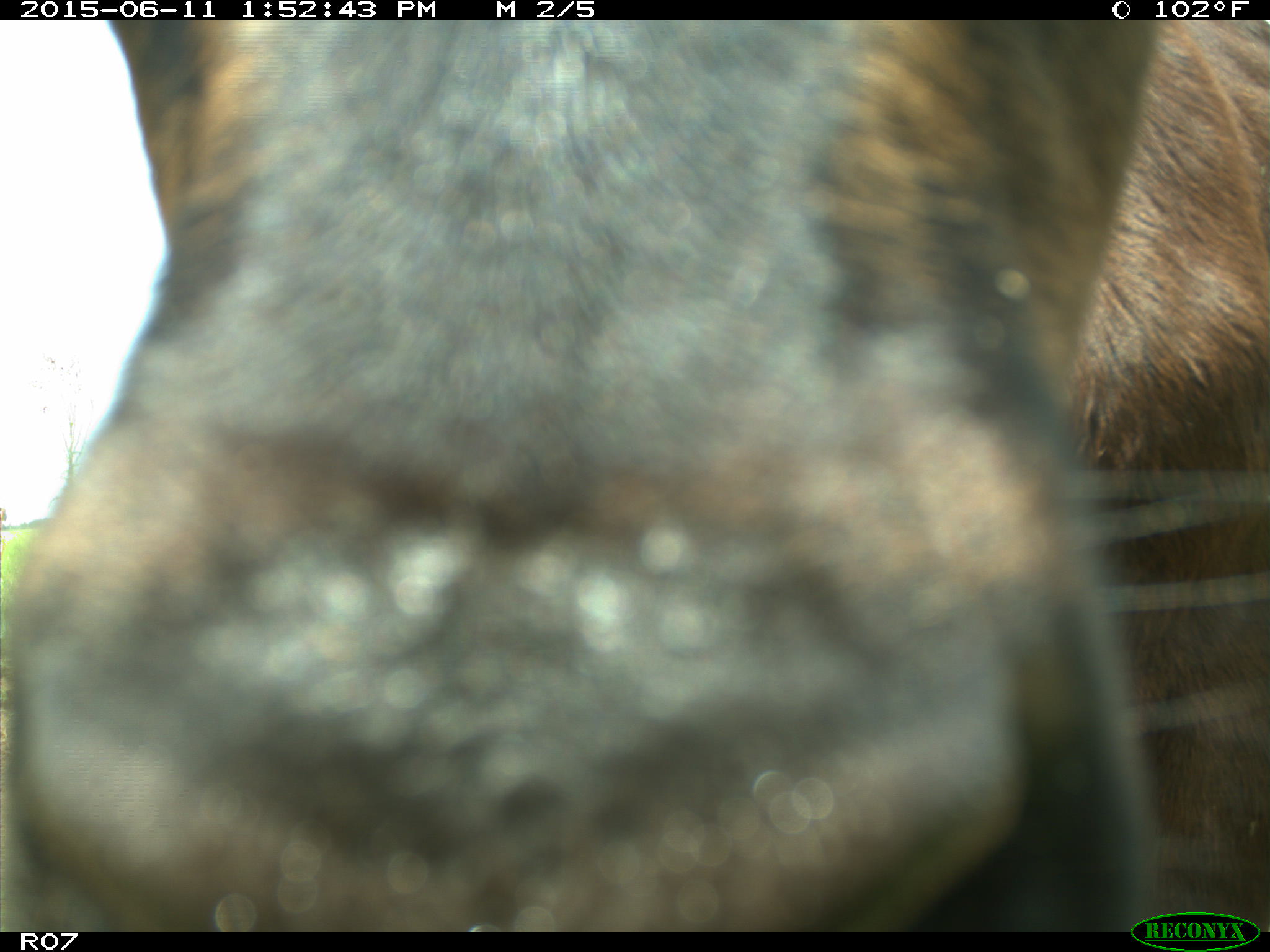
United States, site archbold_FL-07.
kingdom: Animalia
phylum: Chordata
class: Mammalia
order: Artiodactyla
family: Bovidae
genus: Bos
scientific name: Bos taurus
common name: domestic cow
Bos taurus (domestic cow).